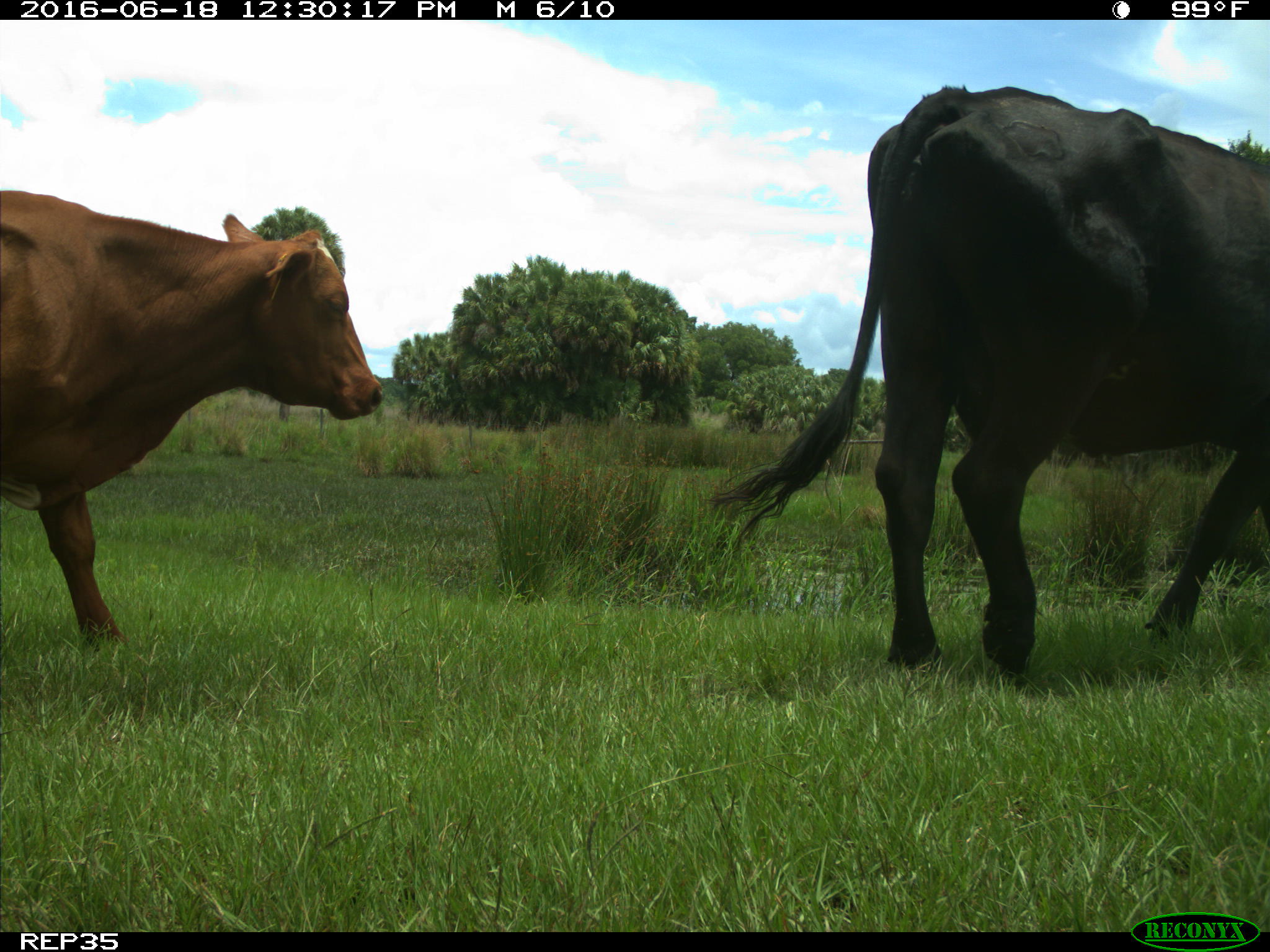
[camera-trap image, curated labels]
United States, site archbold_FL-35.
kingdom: Animalia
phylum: Chordata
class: Mammalia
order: Artiodactyla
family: Bovidae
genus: Bos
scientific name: Bos taurus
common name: domestic cow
Bos taurus (domestic cow).